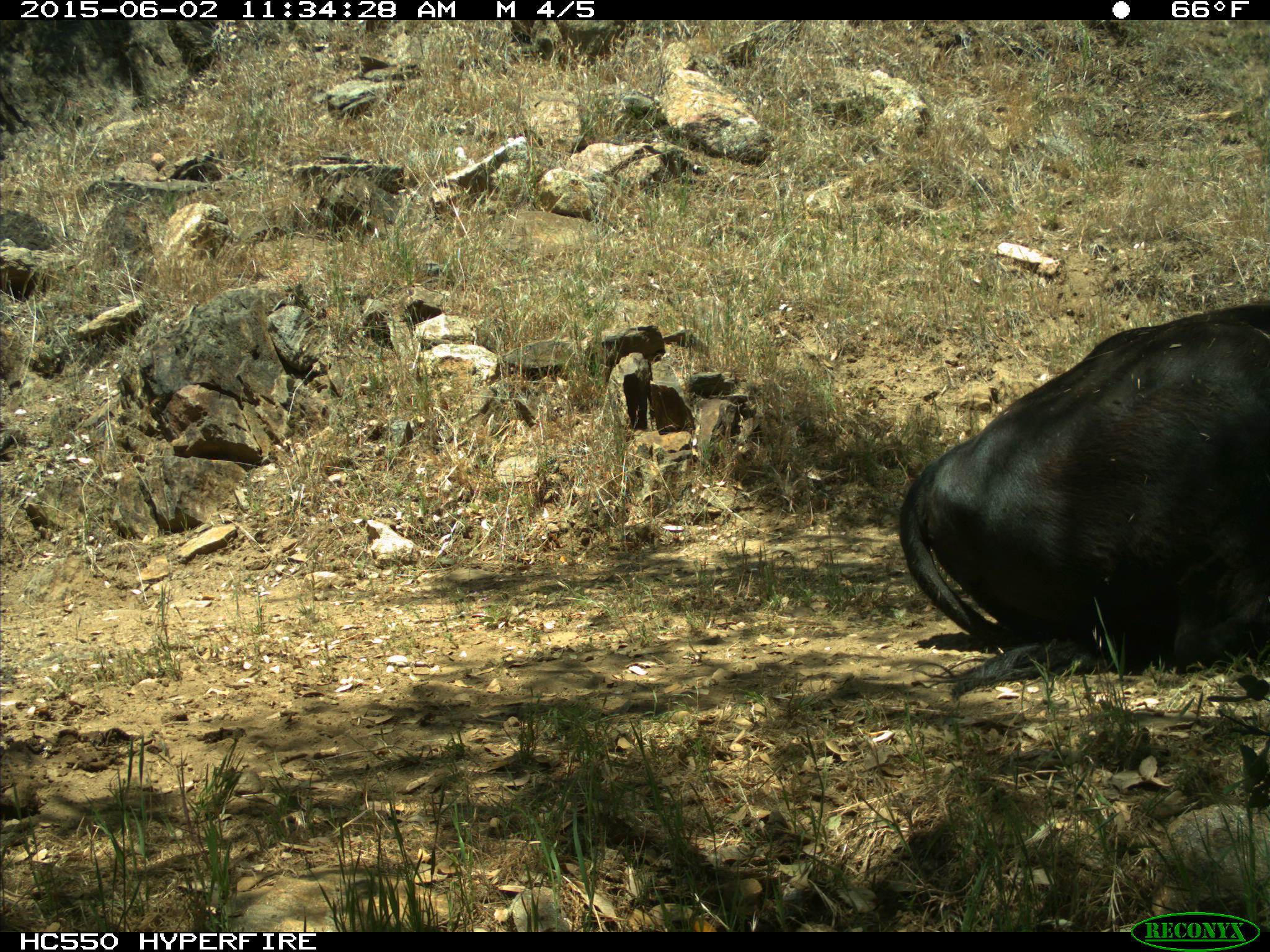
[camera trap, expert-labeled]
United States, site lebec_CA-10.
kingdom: Animalia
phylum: Chordata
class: Mammalia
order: Artiodactyla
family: Bovidae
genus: Bos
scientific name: Bos taurus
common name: domestic cow